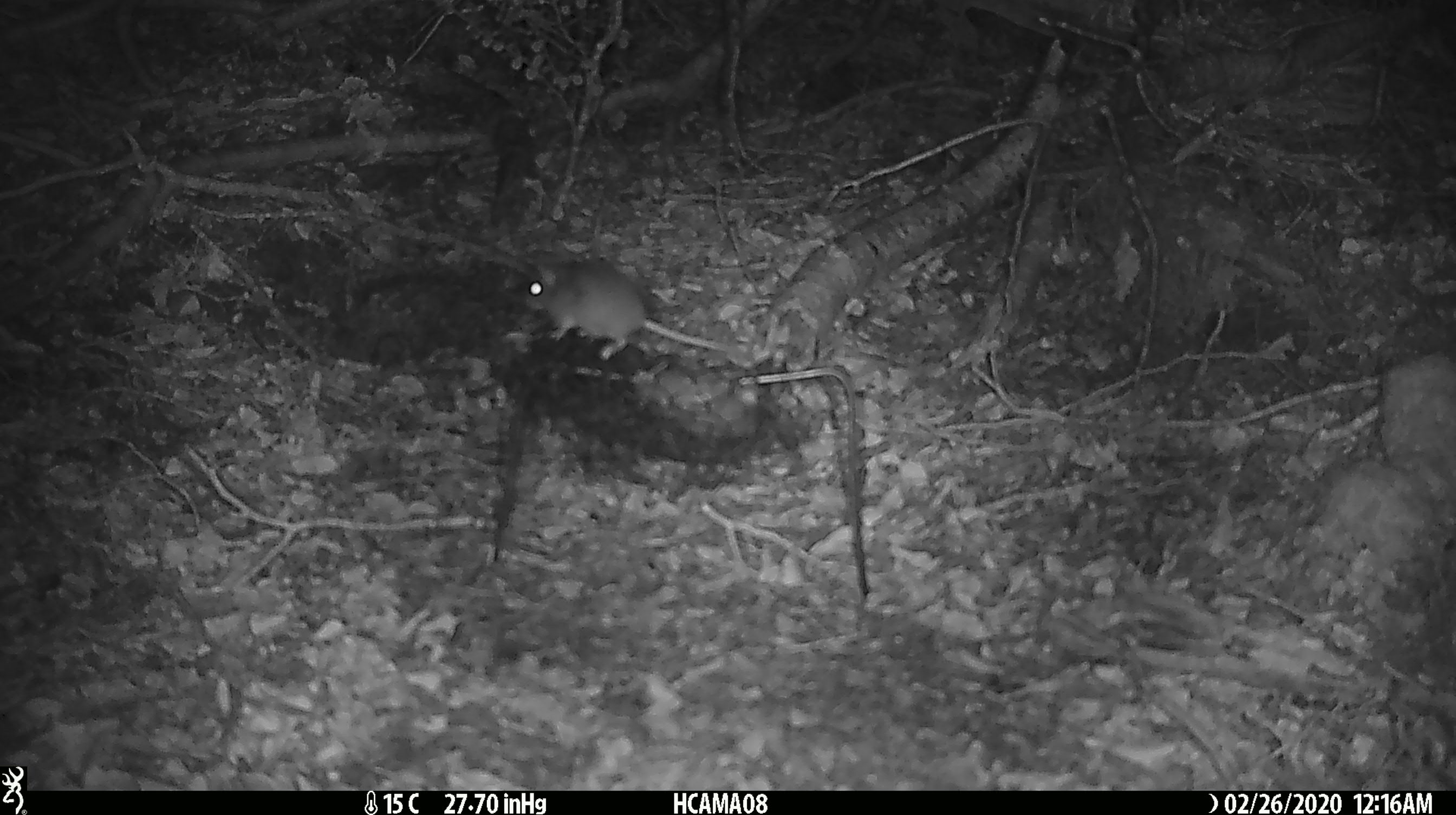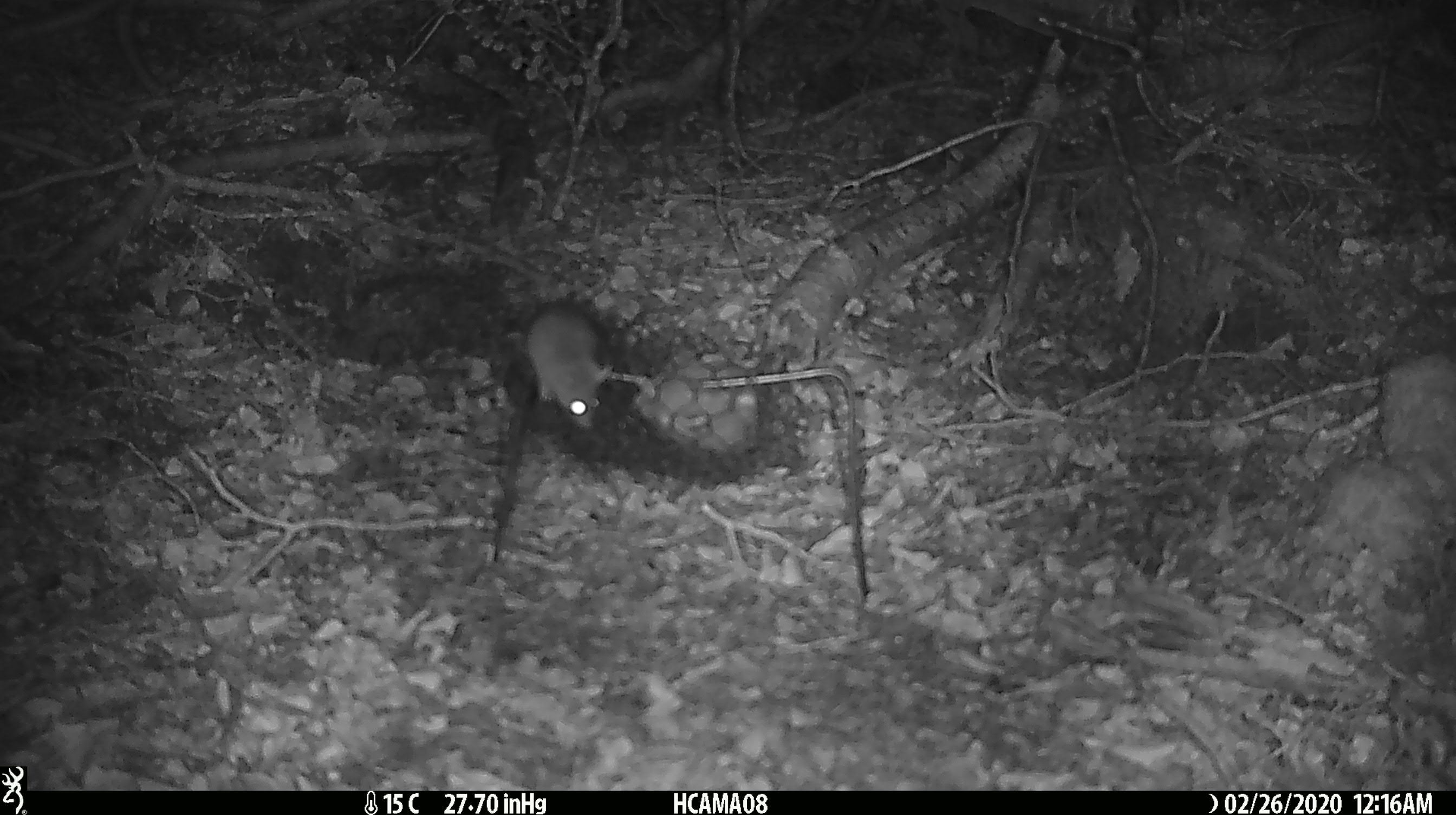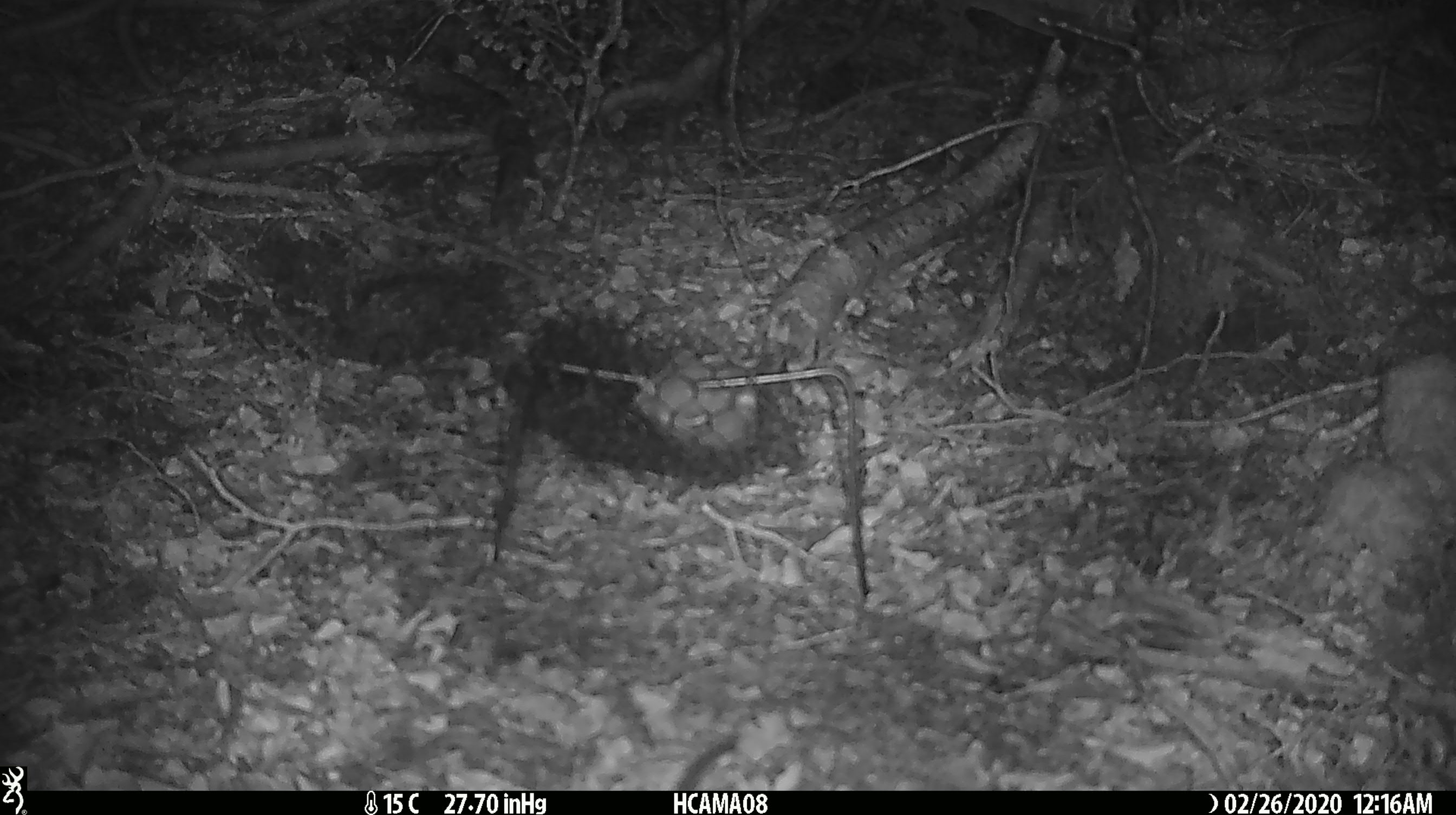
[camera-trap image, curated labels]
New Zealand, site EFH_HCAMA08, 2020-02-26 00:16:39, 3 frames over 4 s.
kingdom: Animalia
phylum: Chordata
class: Mammalia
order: Rodentia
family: Muridae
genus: Mus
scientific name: Mus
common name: mouse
Mouse (Mus).